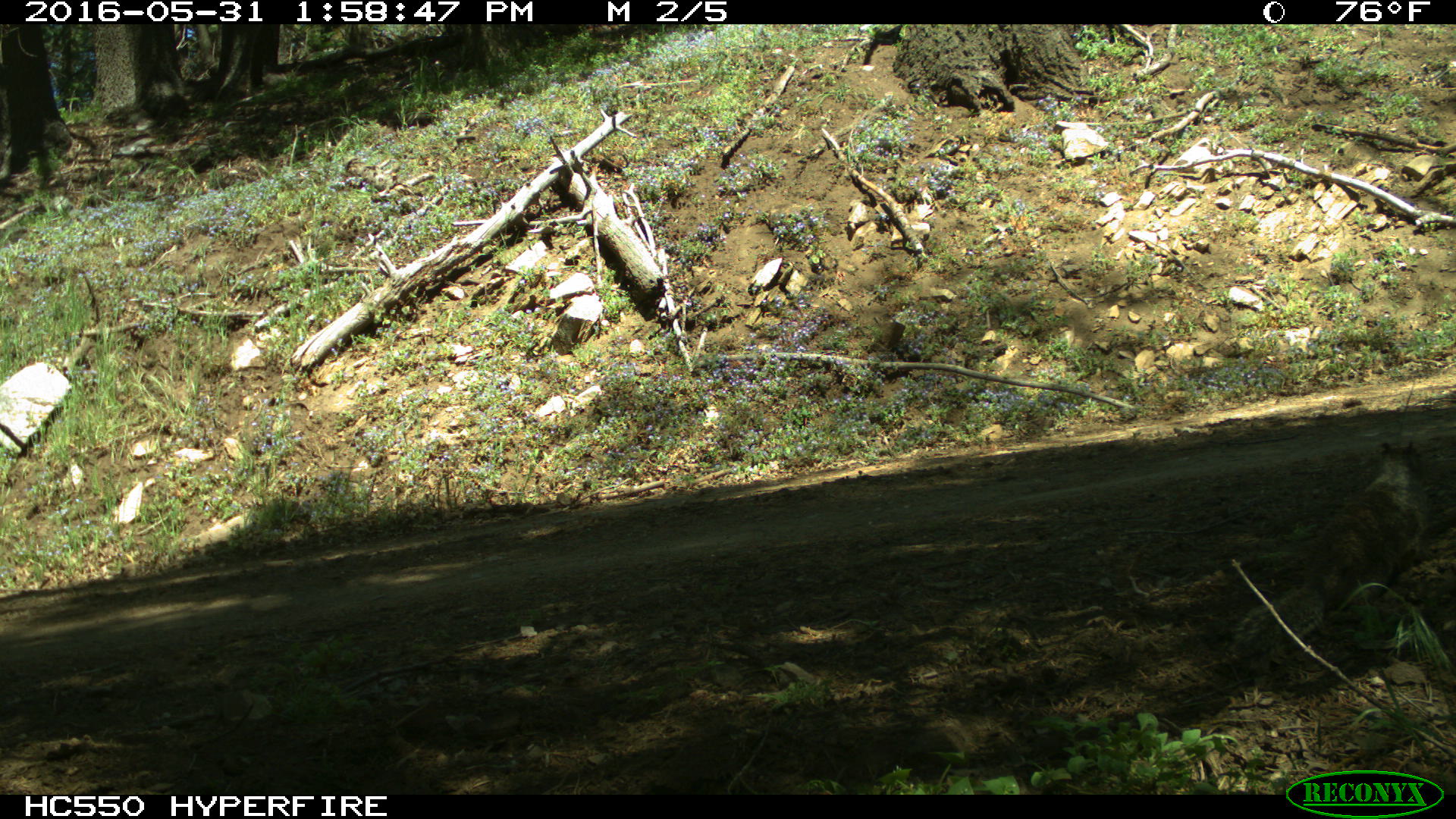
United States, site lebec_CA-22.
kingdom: Animalia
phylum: Chordata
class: Mammalia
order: Rodentia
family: Sciuridae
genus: Otospermophilus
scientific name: Otospermophilus beecheyi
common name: california ground squirrel